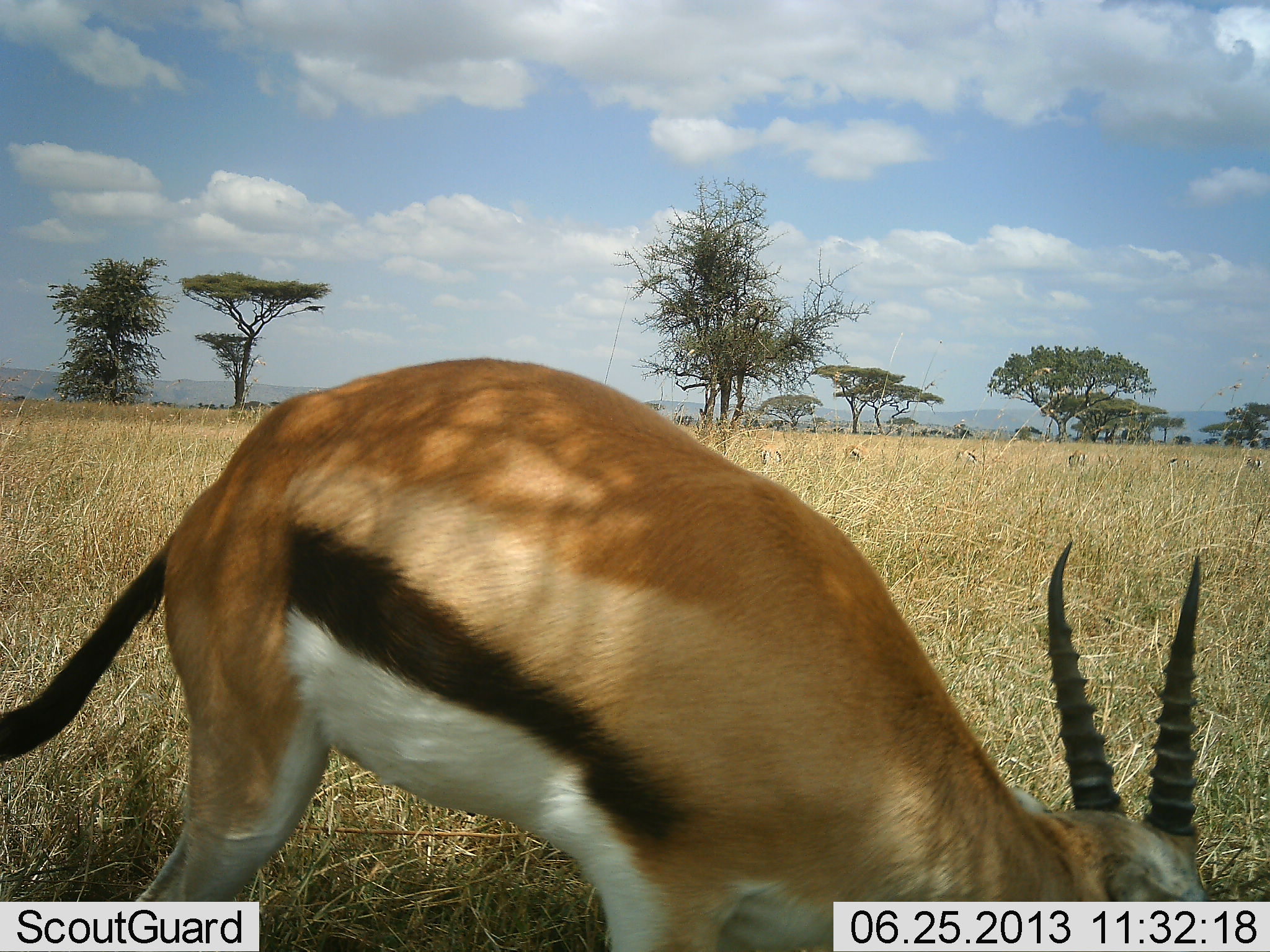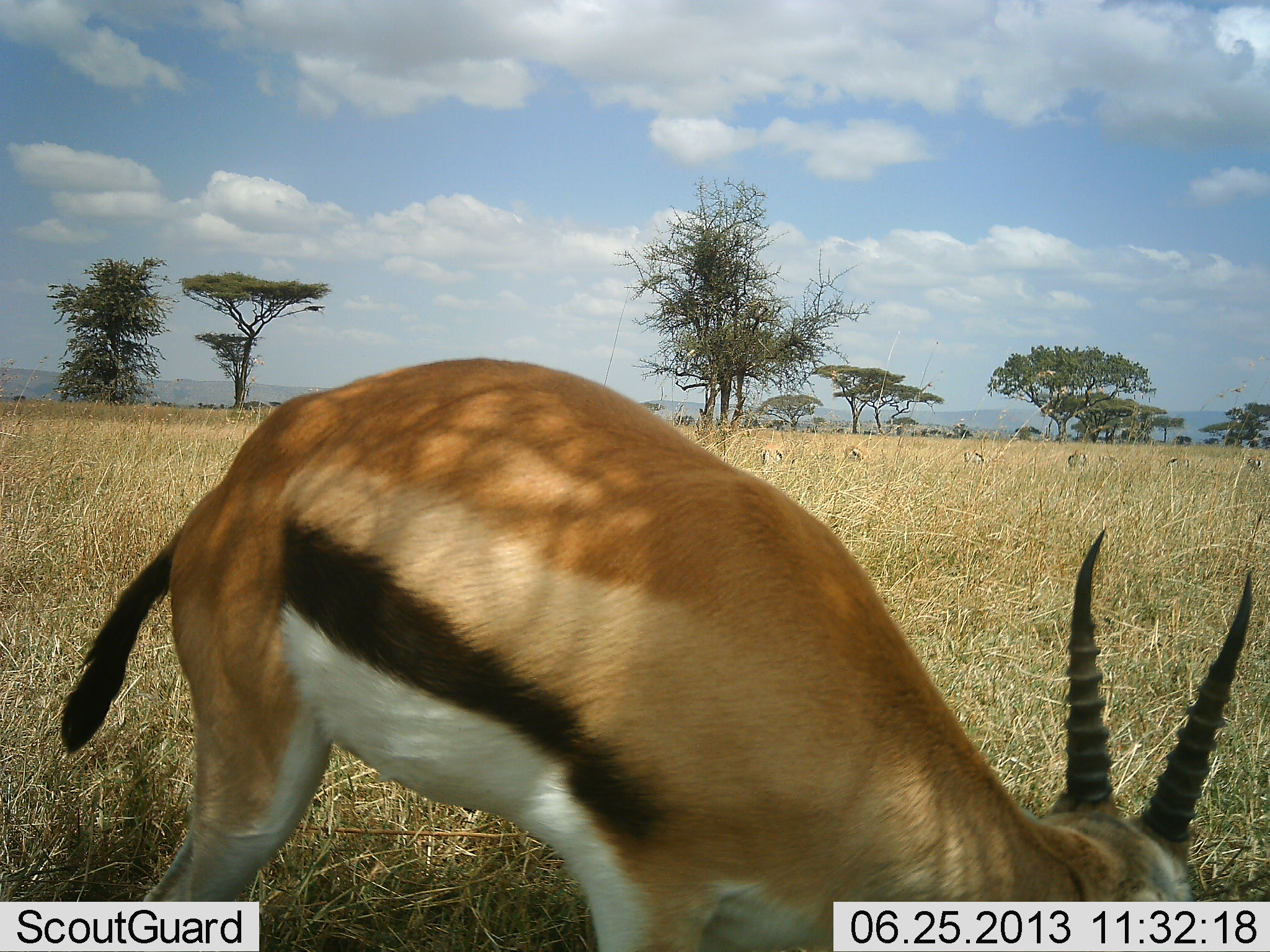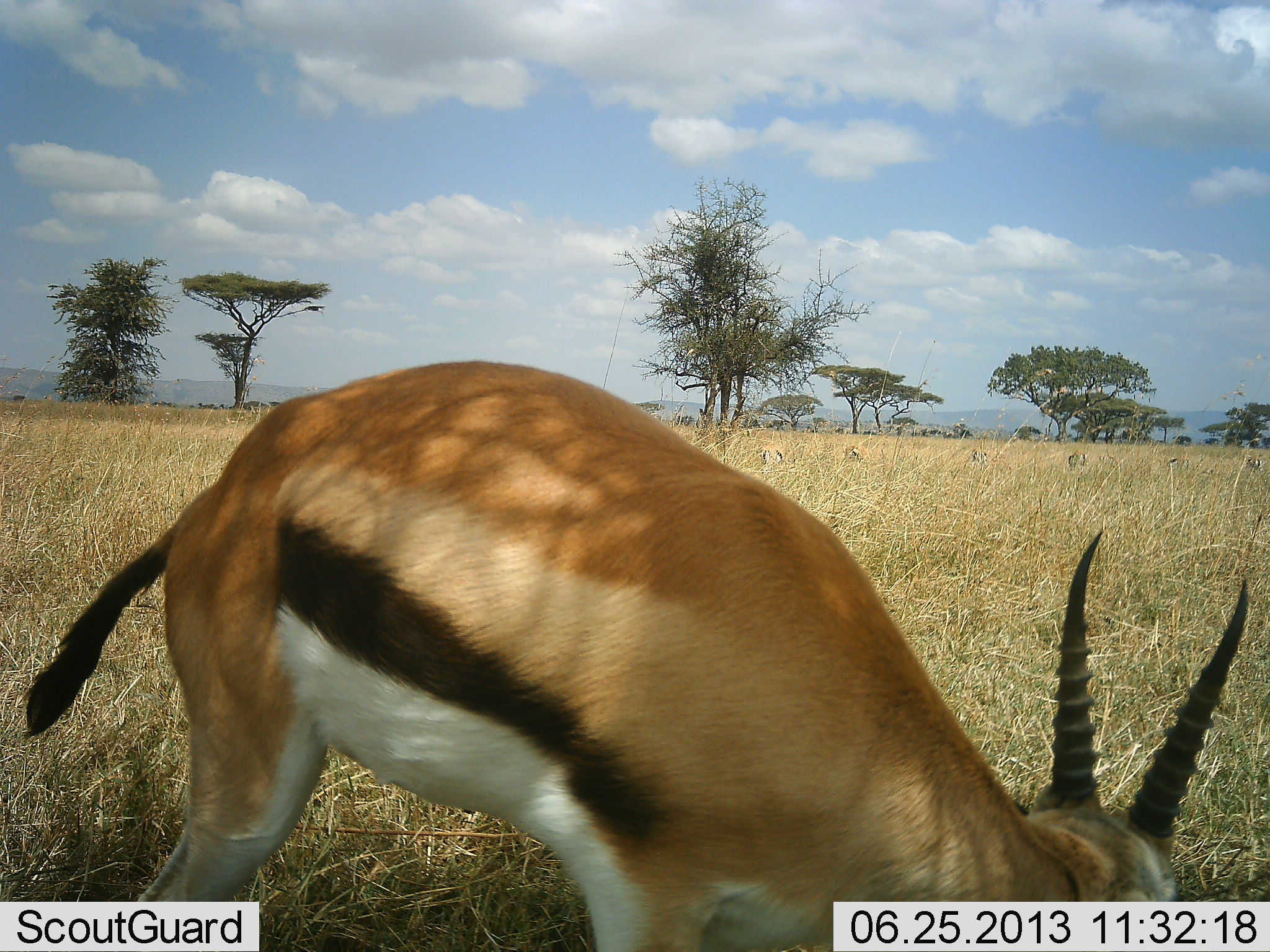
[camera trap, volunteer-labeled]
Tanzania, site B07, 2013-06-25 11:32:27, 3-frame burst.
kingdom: Animalia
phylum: Chordata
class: Mammalia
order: Artiodactyla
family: Bovidae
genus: Eudorcas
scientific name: Eudorcas thomsonii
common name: thomson's gazelle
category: gazellethomsons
Gazellethomsons (thomson's gazelle) (Eudorcas thomsonii), count 2. Behavior (volunteer vote fractions): standing 24%, resting 0%, moving 3%, interacting 0%. Young present (vote fraction): 0%. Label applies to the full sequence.